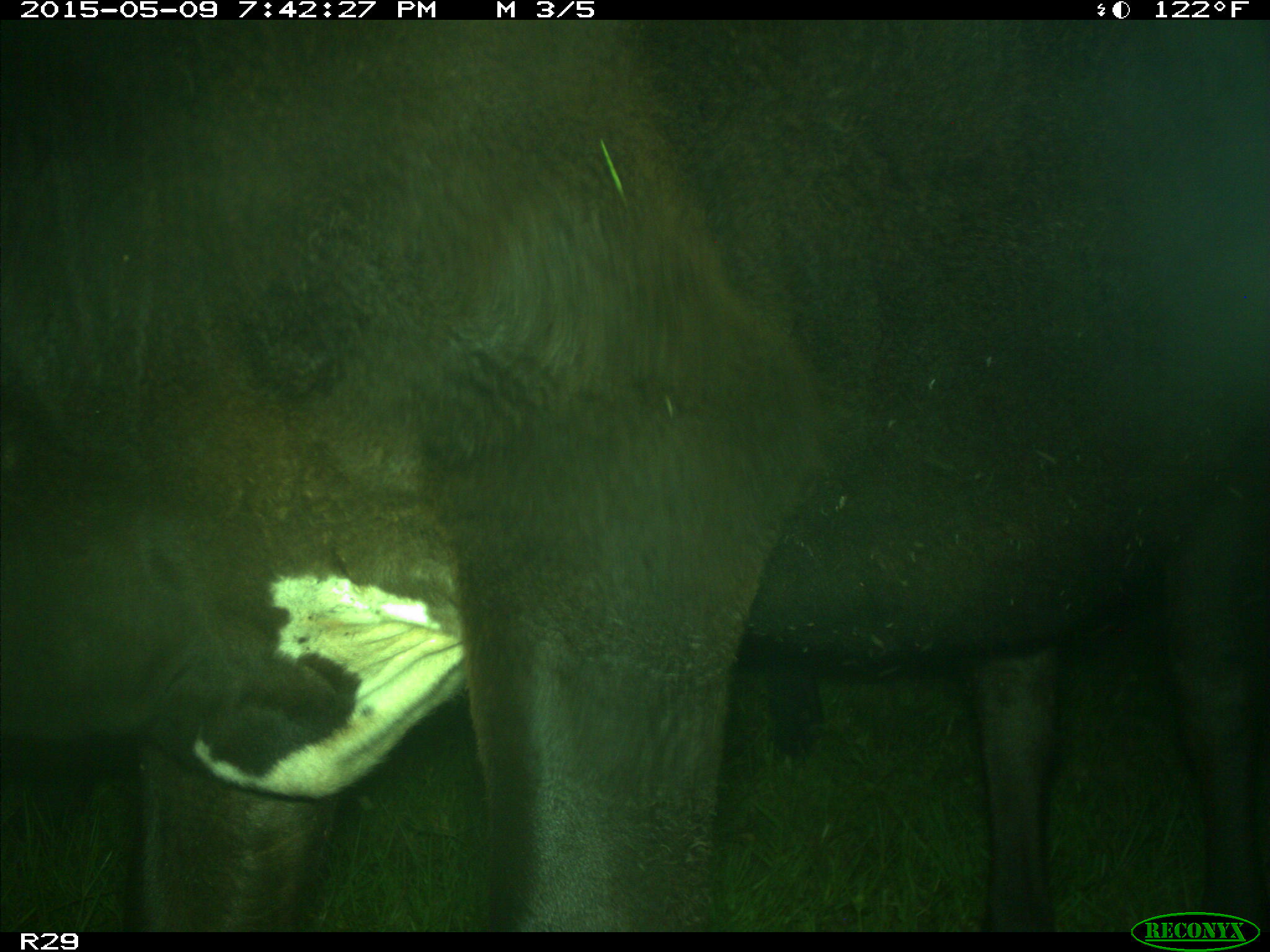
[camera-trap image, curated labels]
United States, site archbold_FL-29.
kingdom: Animalia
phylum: Chordata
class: Mammalia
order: Artiodactyla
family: Bovidae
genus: Bos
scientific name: Bos taurus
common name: domestic cow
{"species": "Bos taurus (domestic cow)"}